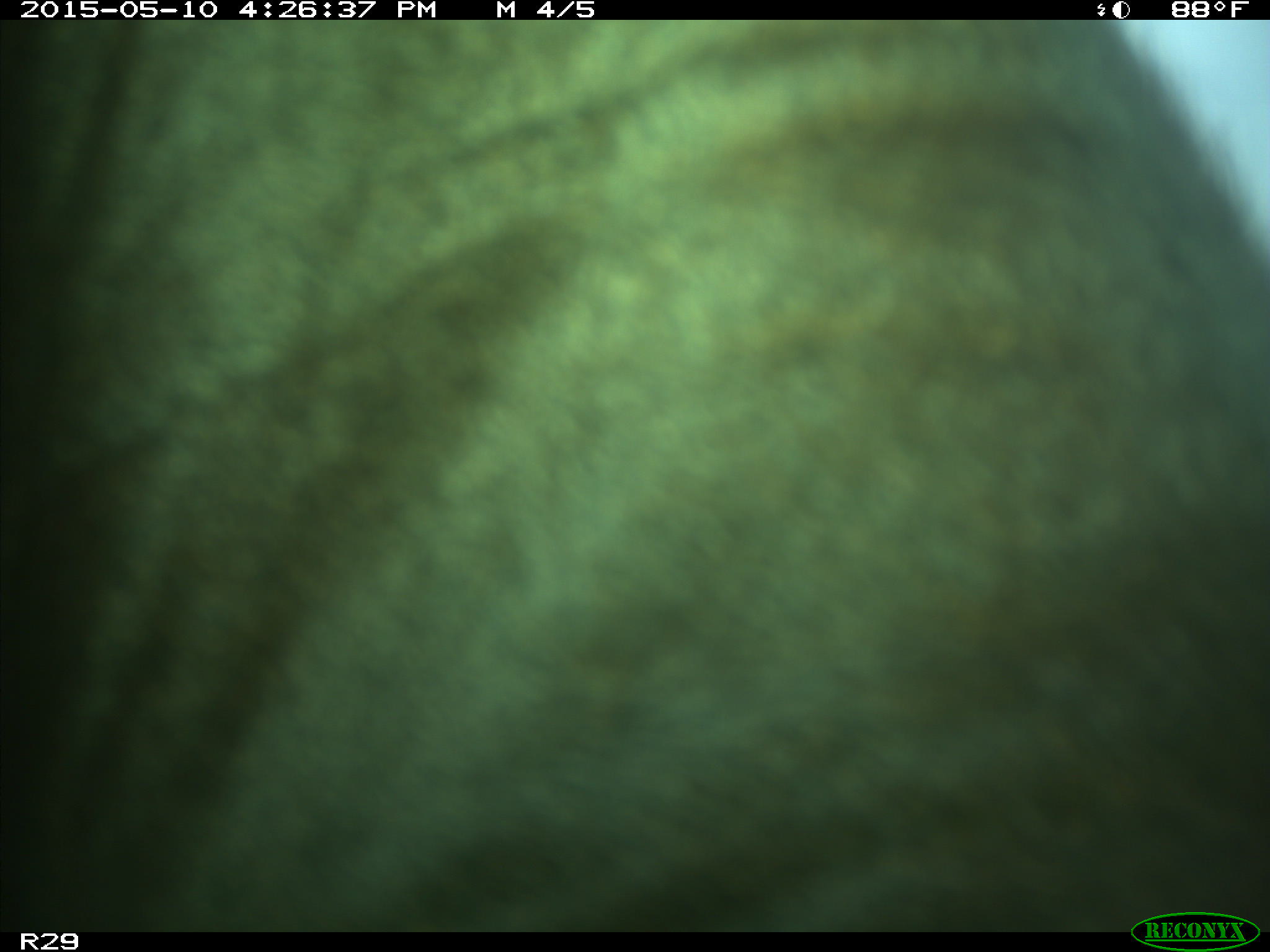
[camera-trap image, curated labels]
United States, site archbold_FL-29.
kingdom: Animalia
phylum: Chordata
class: Mammalia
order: Artiodactyla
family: Bovidae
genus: Bos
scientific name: Bos taurus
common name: domestic cow